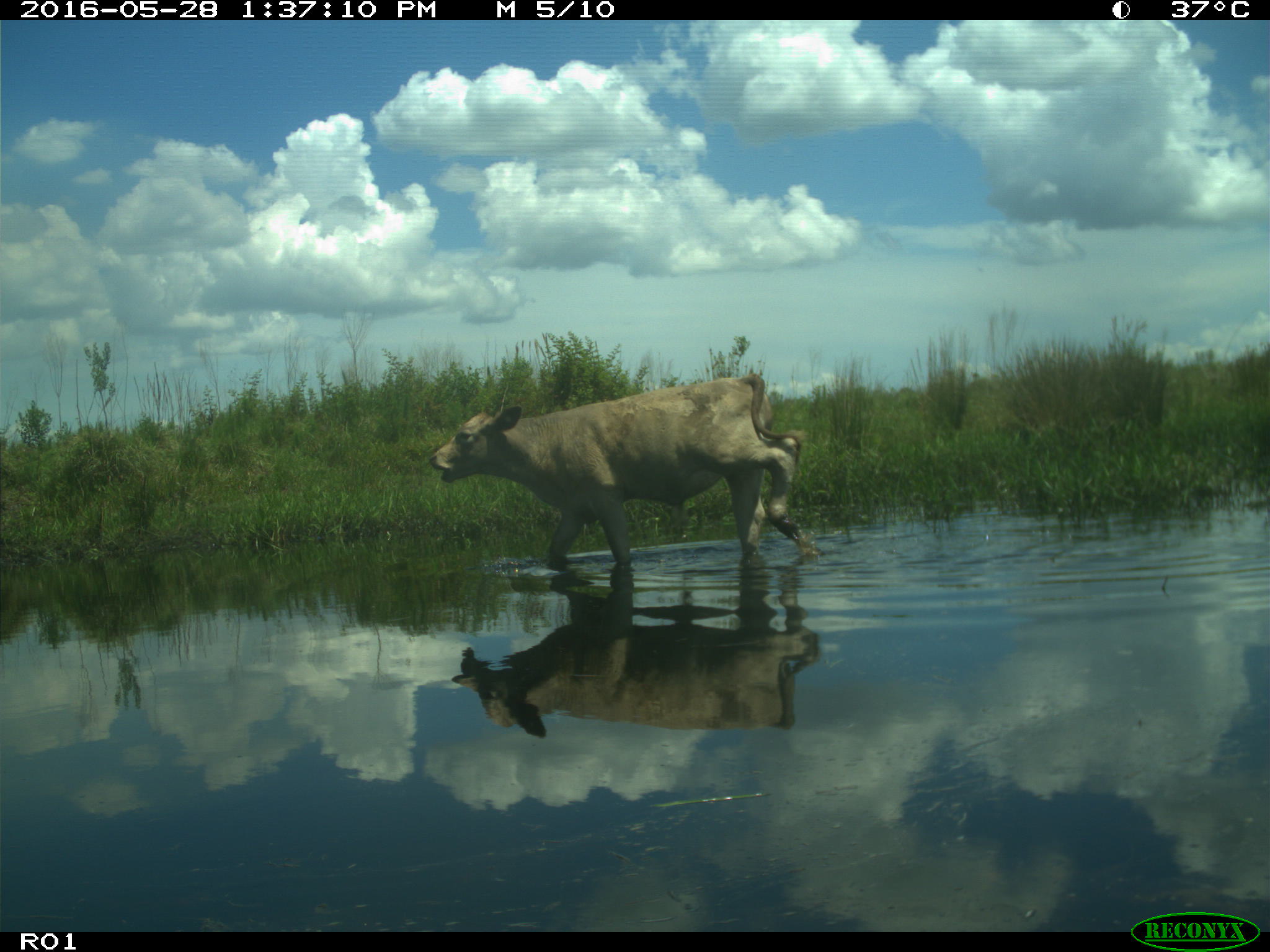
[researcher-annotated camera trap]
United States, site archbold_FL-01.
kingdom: Animalia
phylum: Chordata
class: Mammalia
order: Artiodactyla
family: Bovidae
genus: Bos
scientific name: Bos taurus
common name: domestic cow